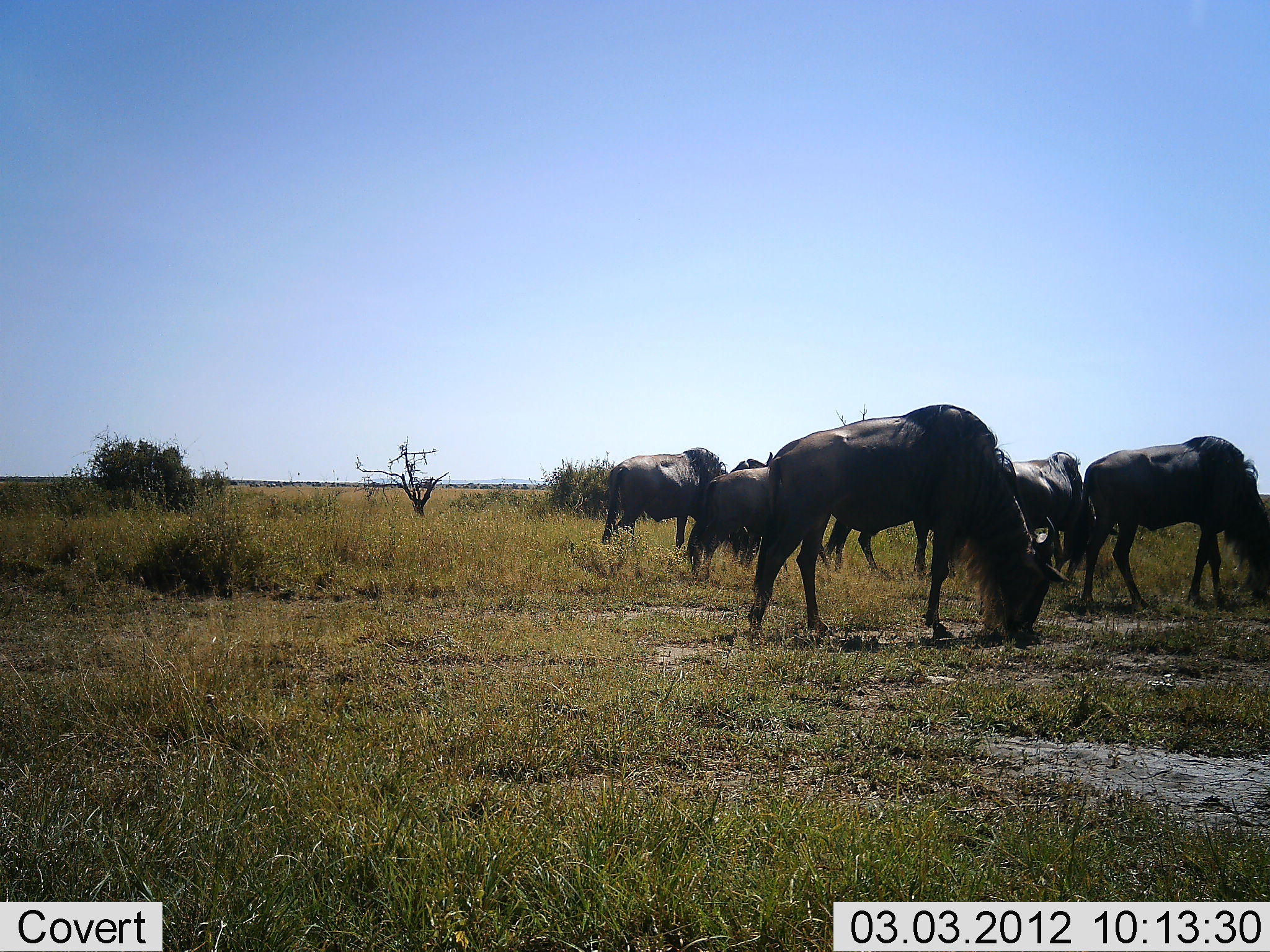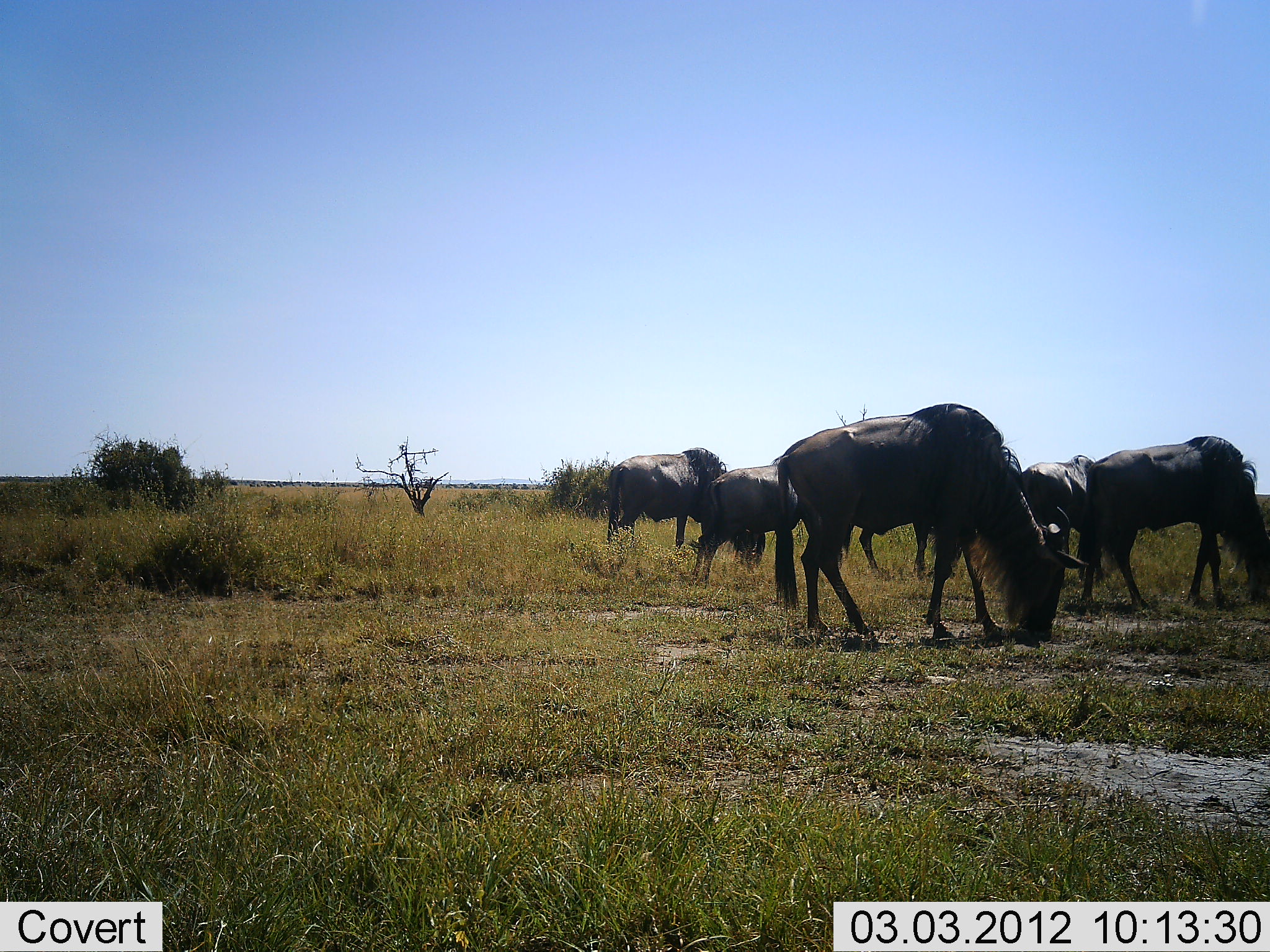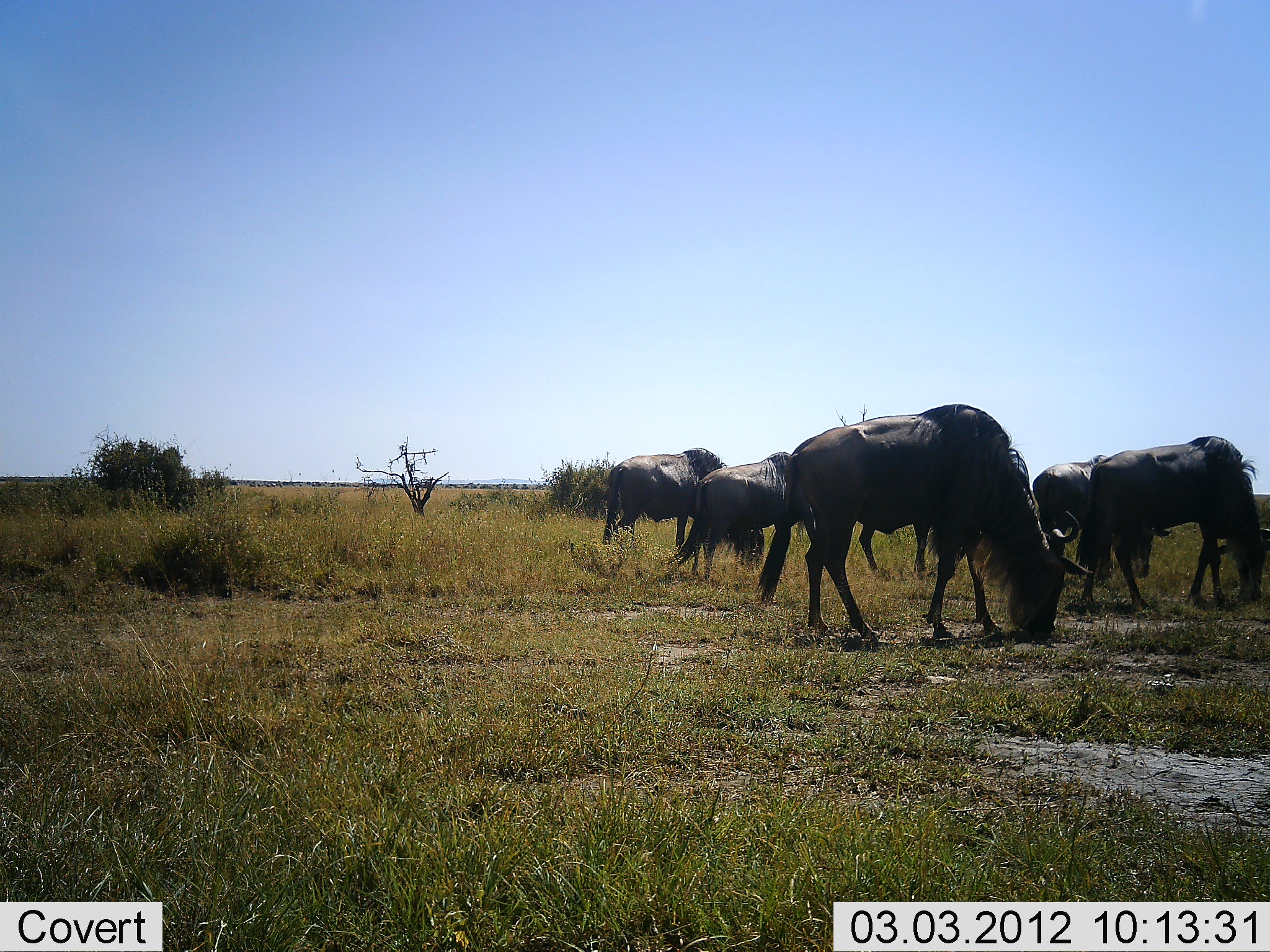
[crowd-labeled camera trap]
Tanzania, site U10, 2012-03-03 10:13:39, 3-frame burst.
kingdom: Animalia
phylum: Chordata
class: Mammalia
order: Artiodactyla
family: Bovidae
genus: Connochaetes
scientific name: Connochaetes taurinus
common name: blue wildebeest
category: wildebeest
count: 6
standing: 15%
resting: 0%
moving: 8%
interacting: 0%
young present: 0%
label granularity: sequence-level